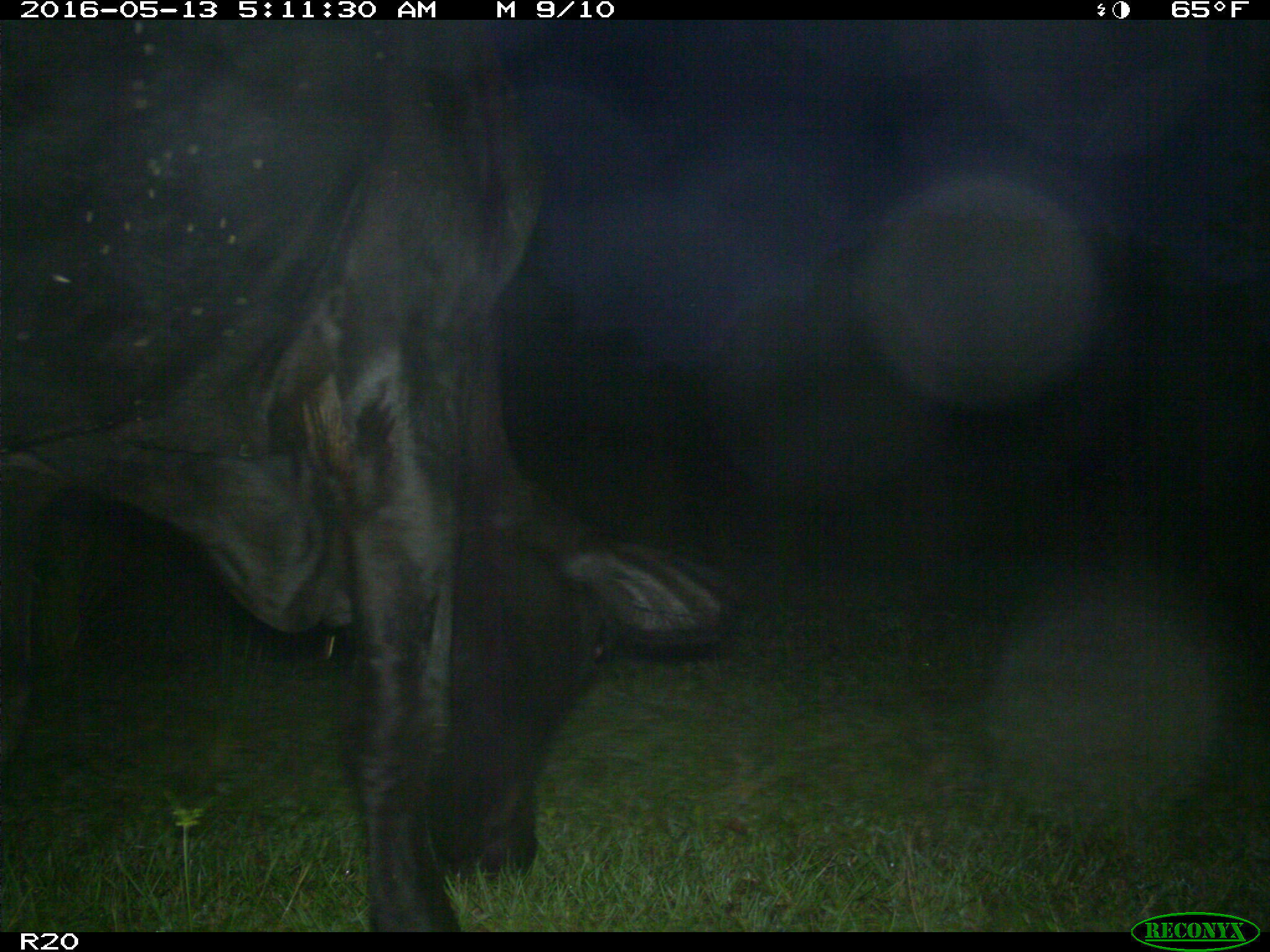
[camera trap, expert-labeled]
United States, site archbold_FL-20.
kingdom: Animalia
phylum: Chordata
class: Mammalia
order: Artiodactyla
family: Bovidae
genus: Bos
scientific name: Bos taurus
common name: domestic cow